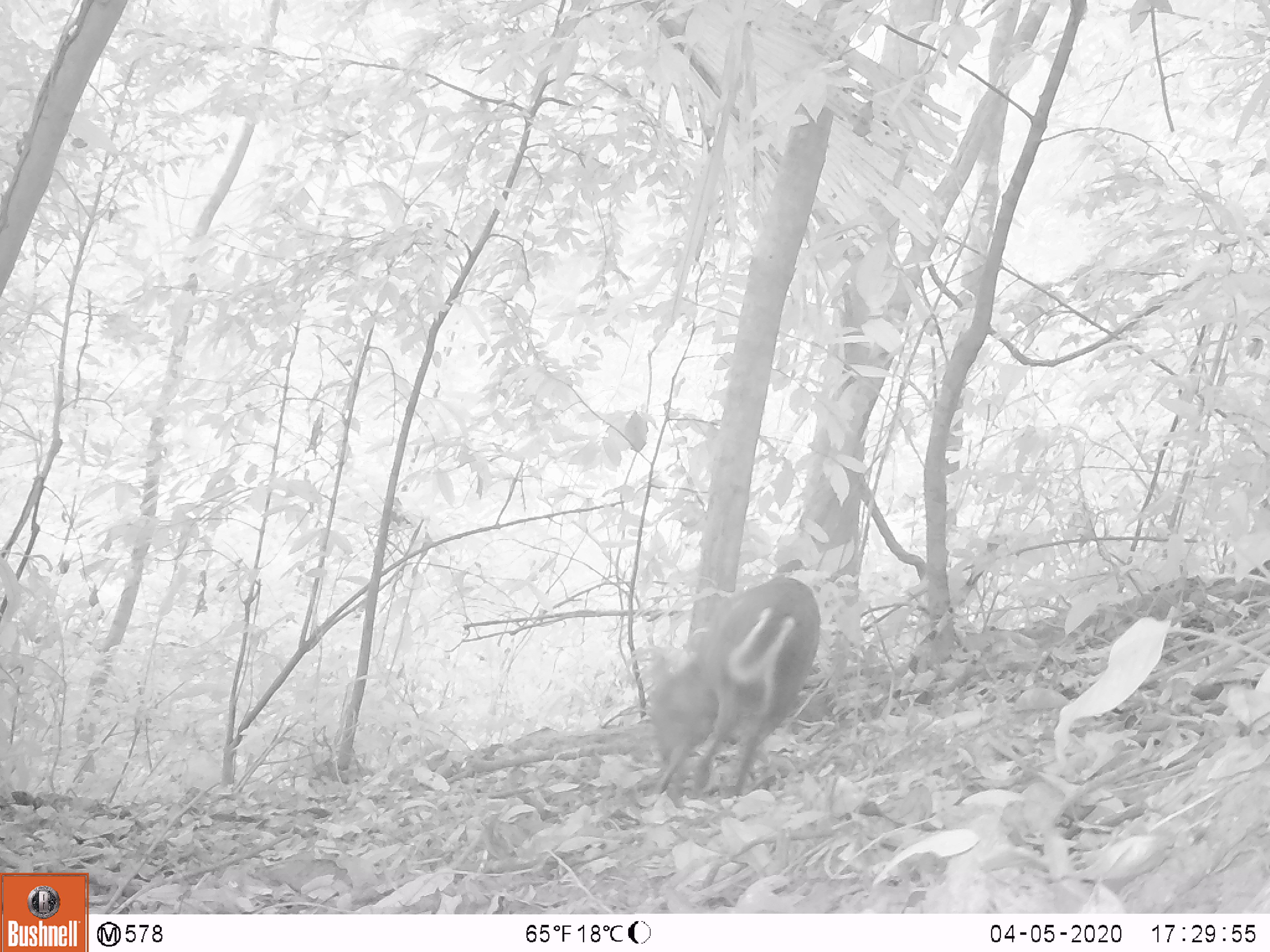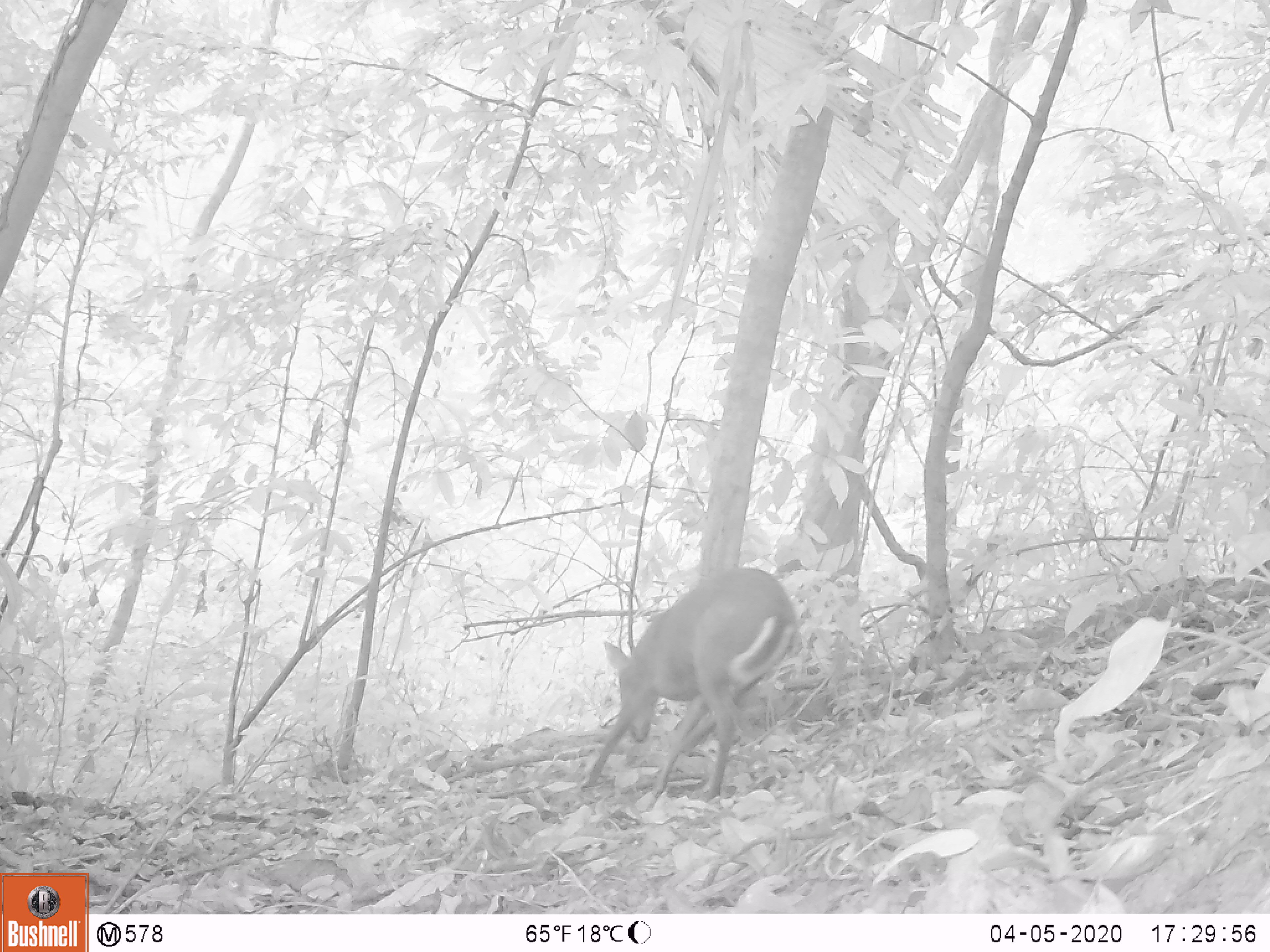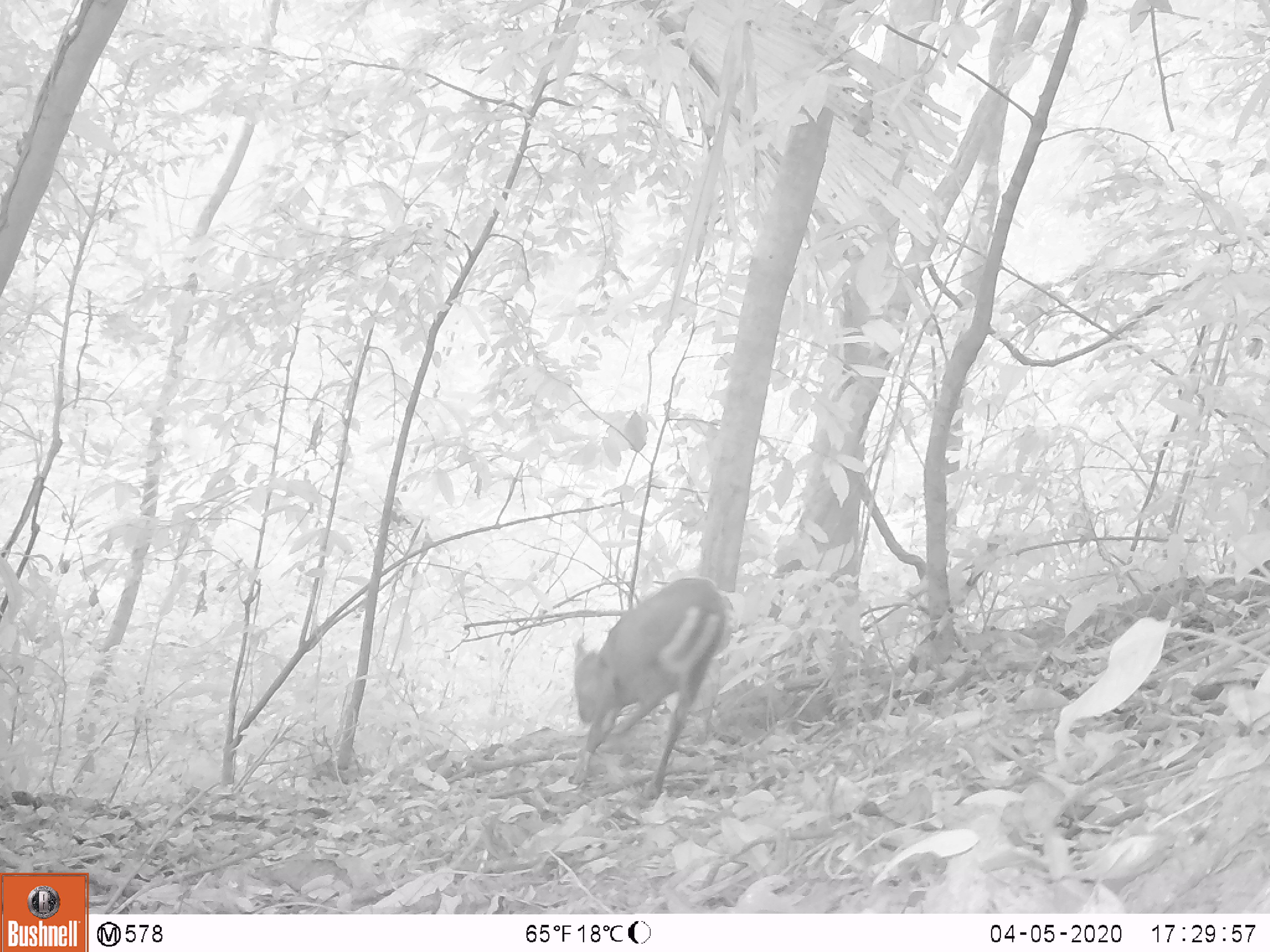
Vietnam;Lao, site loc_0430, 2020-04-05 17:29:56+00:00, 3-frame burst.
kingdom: Animalia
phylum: Chordata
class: Mammalia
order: Artiodactyla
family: Cervidae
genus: Muntiacus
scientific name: Muntiacus rooseveltorum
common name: roosevelt's muntjac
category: roosevelts muntjac group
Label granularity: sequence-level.